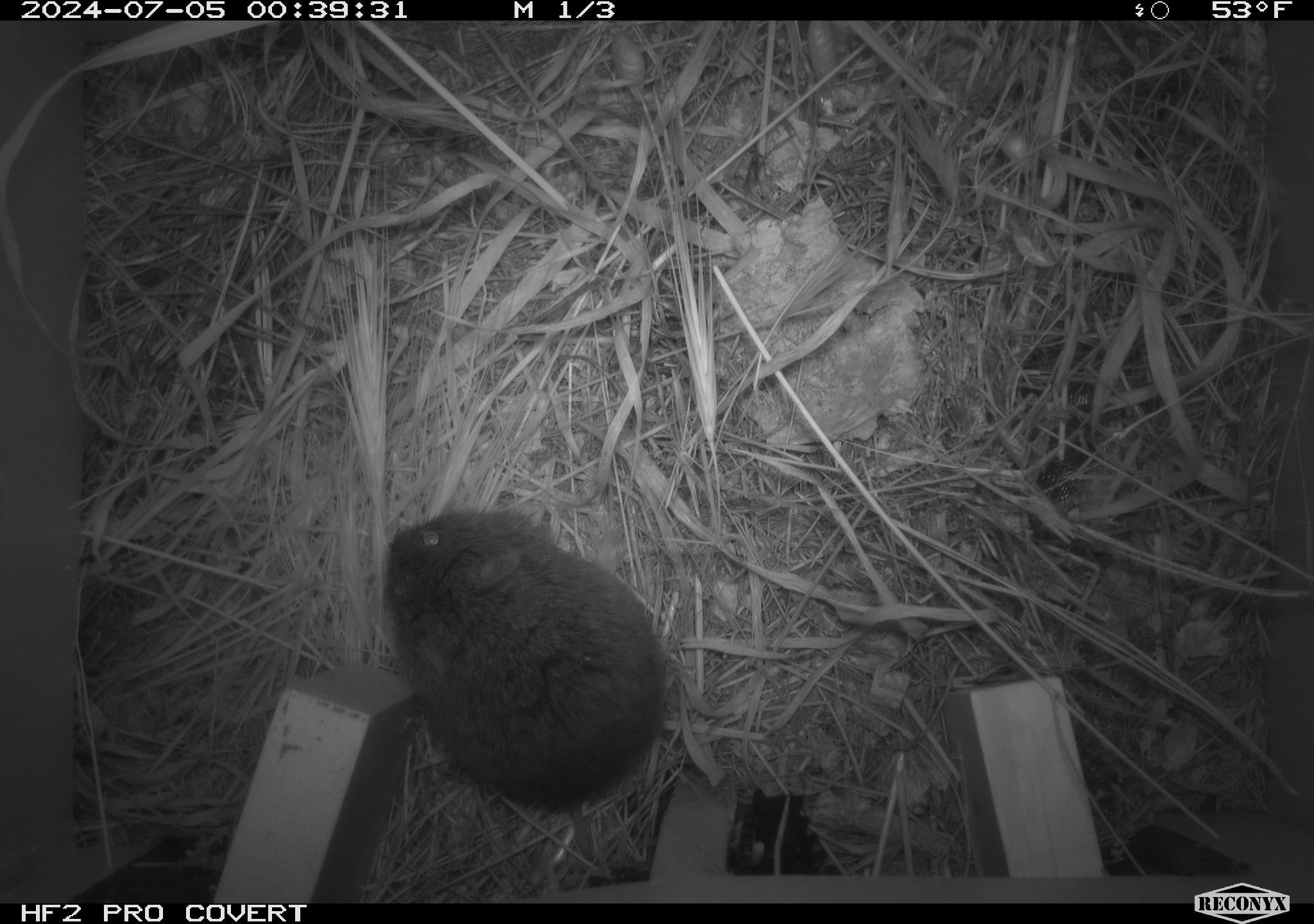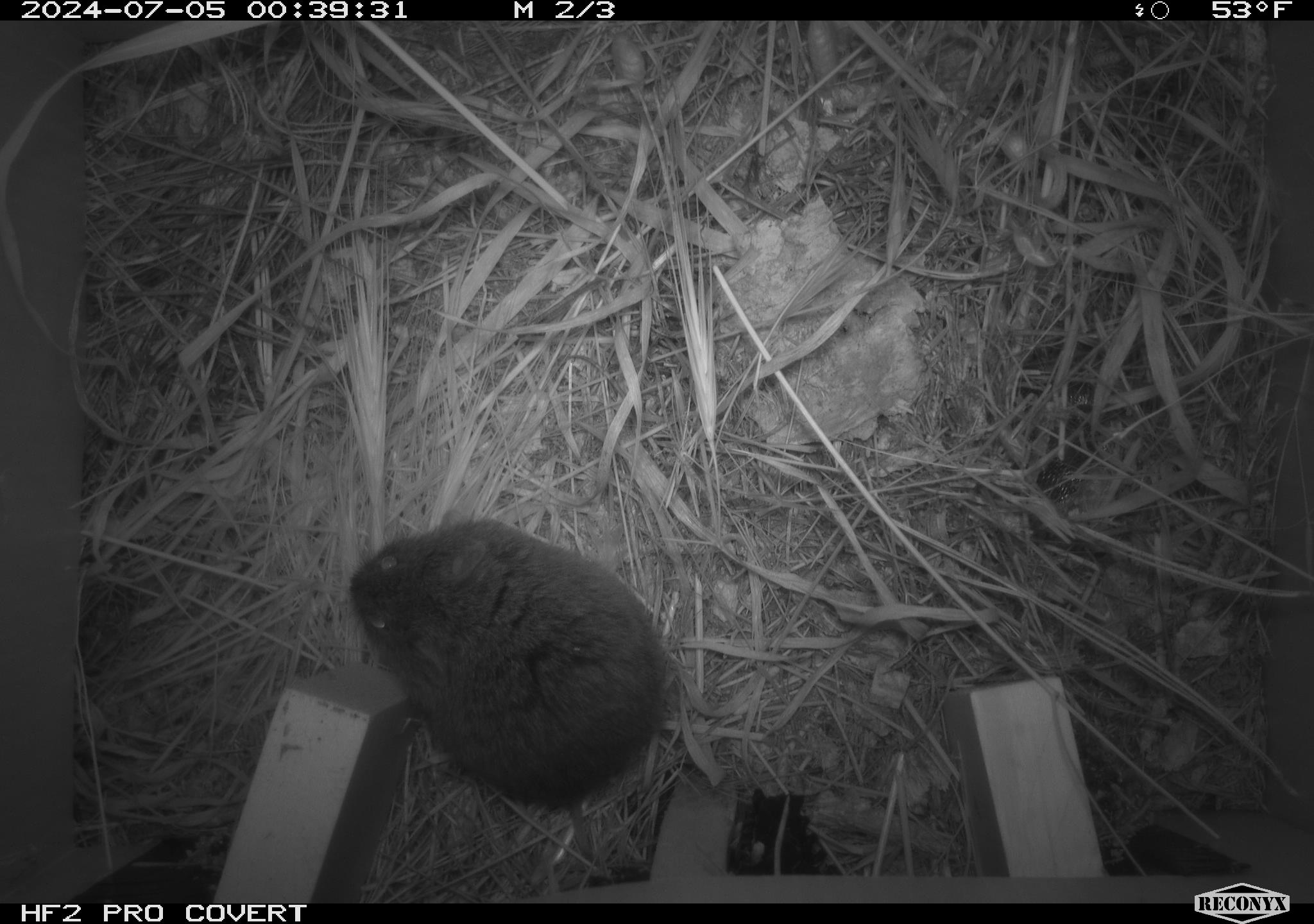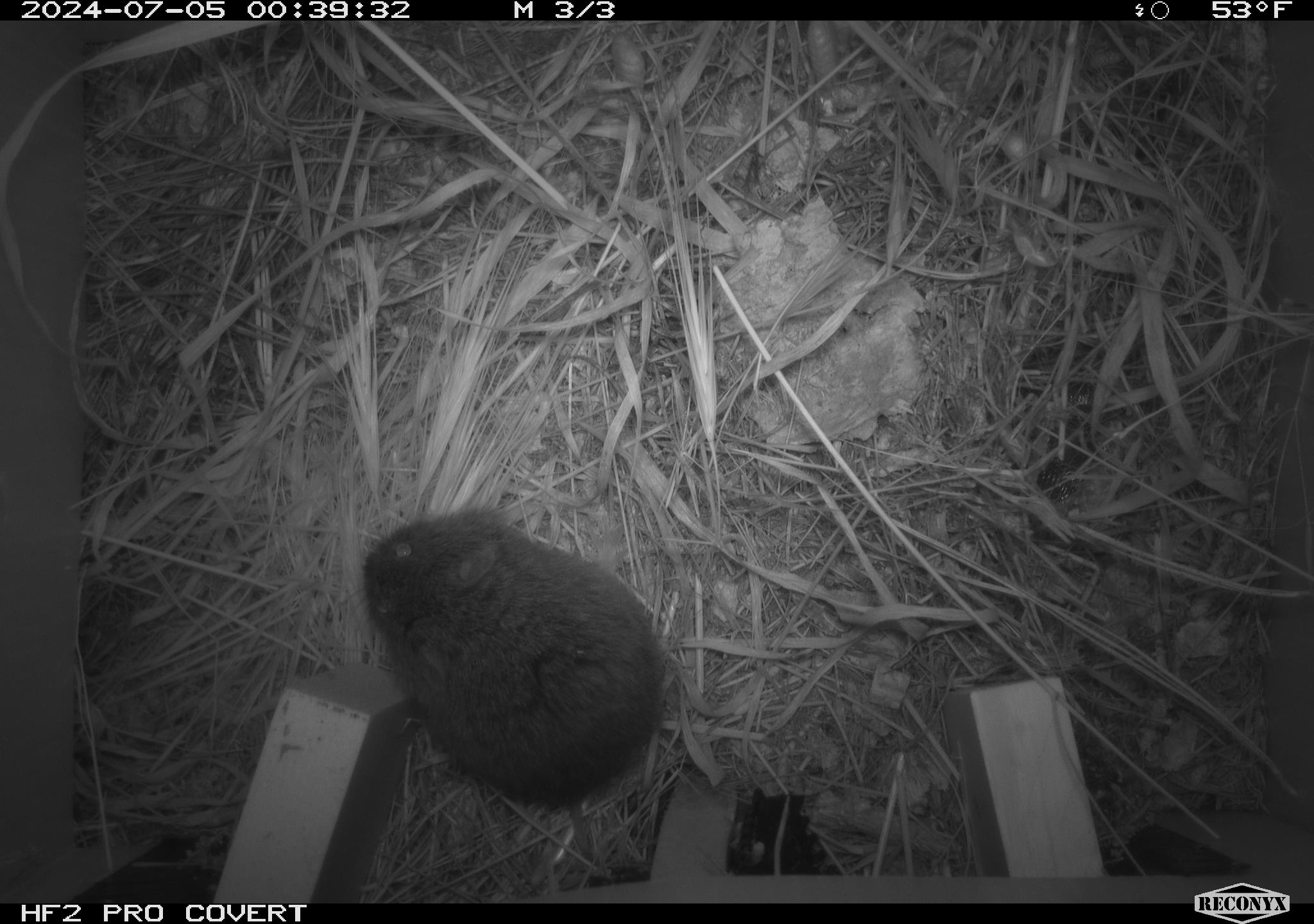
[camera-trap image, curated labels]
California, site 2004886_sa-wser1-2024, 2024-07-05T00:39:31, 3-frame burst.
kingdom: Animalia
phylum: Chordata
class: Mammalia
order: Rodentia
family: Cricetidae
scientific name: Arvicolinae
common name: voles, lemmings, and muskrats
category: arvicolinae subfamily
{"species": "arvicolinae subfamily (voles, lemmings, and muskrats) (Arvicolinae)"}